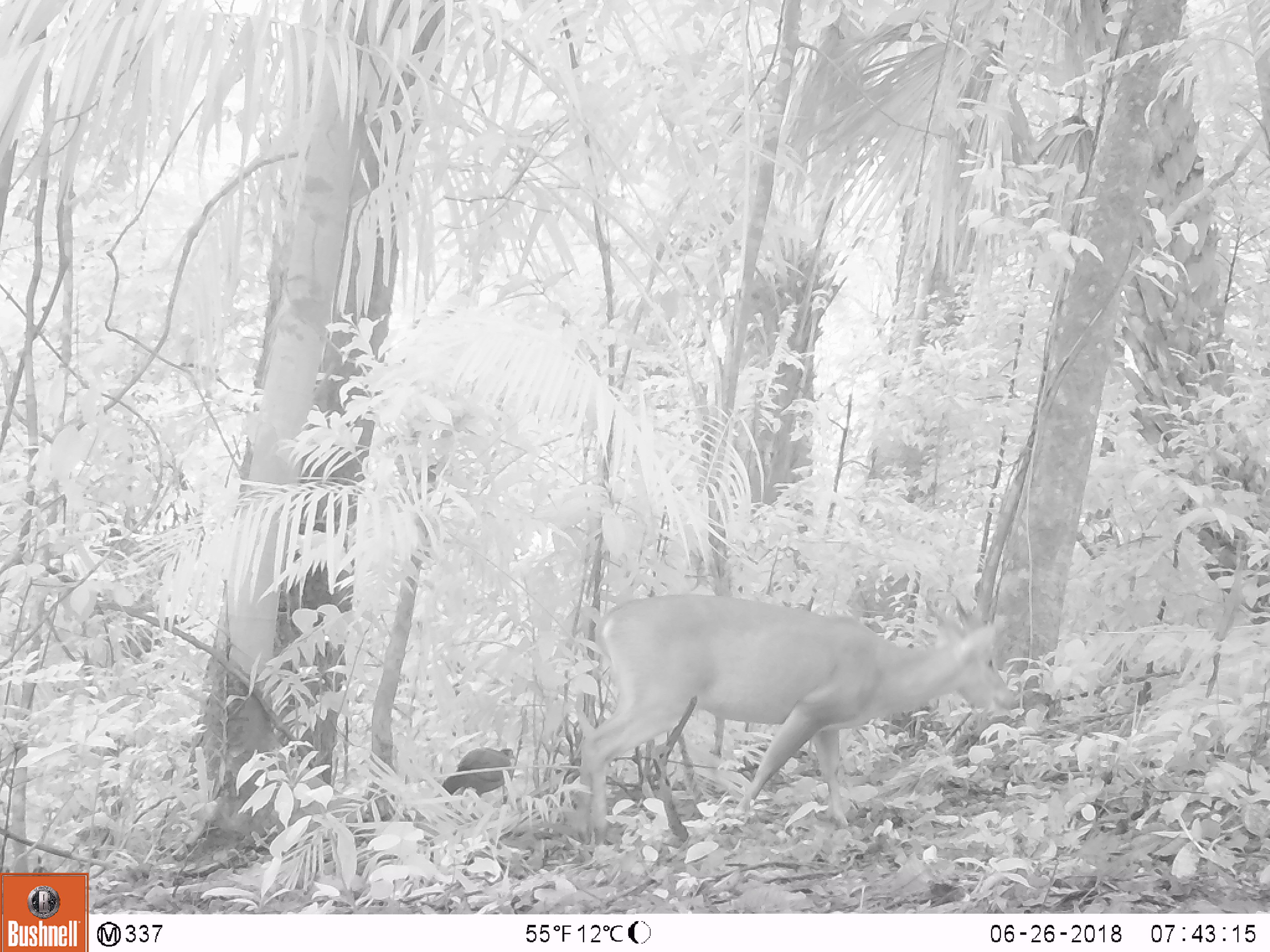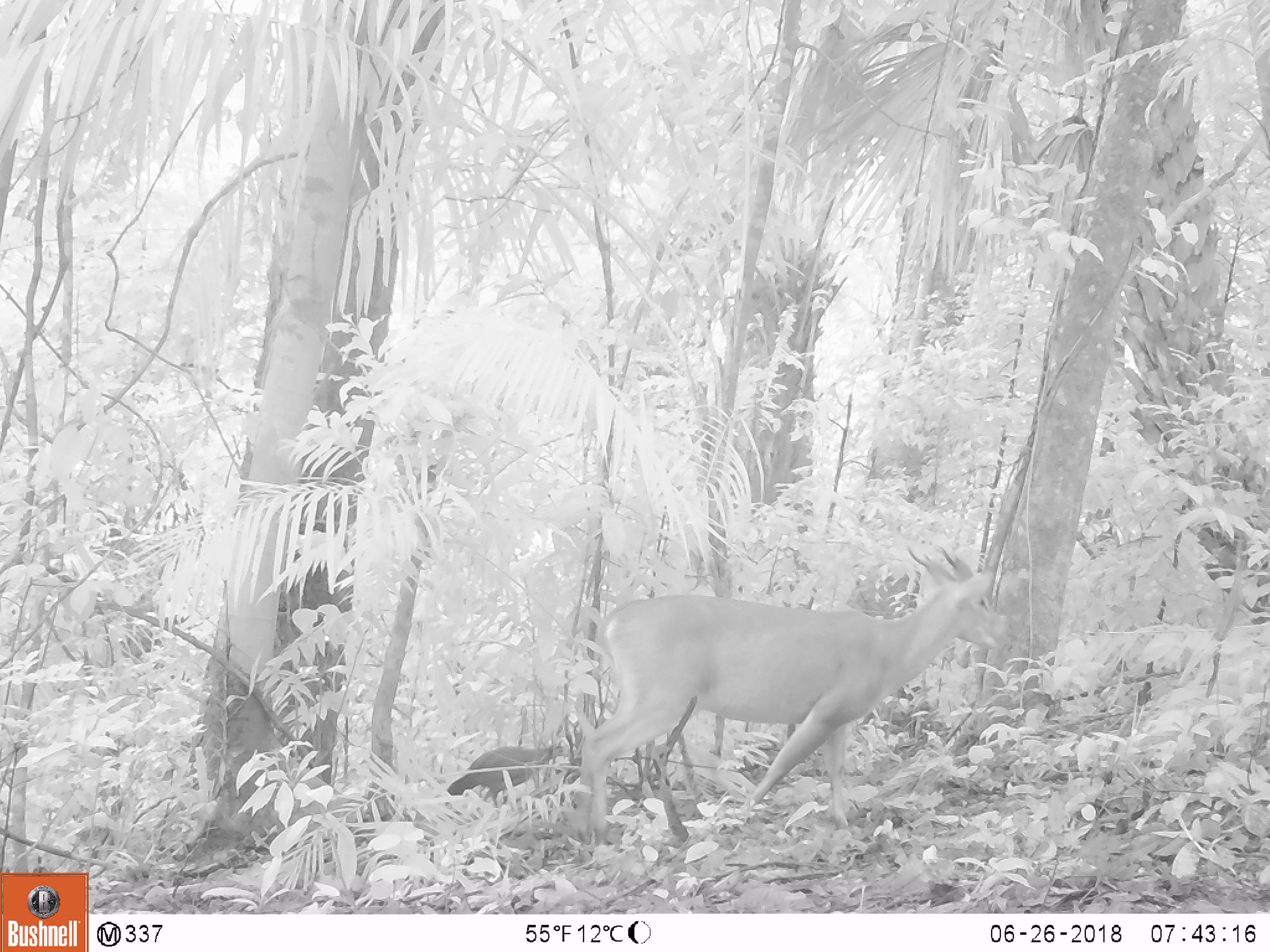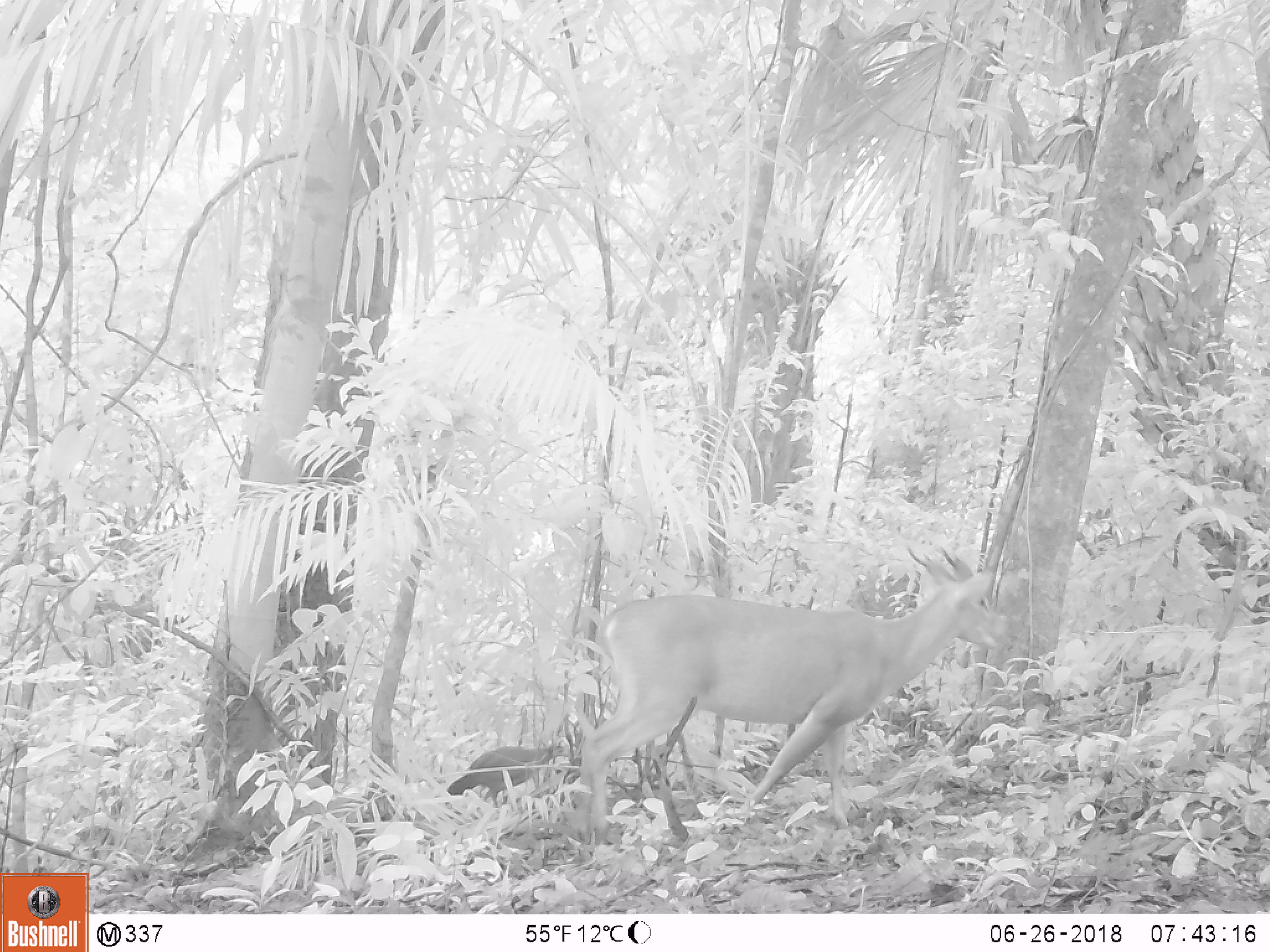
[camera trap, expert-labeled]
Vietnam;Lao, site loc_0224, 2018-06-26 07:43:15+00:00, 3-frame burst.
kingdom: Animalia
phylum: Chordata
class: Aves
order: Galliformes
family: Phasianidae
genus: Gallus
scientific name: Gallus gallus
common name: red junglefowl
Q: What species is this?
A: Red junglefowl (Gallus gallus).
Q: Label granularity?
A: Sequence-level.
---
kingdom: Animalia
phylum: Chordata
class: Mammalia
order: Artiodactyla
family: Cervidae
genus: Muntiacus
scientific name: Muntiacus vuquangensis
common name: large-antlered muntjac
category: large antlered muntjac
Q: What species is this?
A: Large antlered muntjac (large-antlered muntjac) (Muntiacus vuquangensis).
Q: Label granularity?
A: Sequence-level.